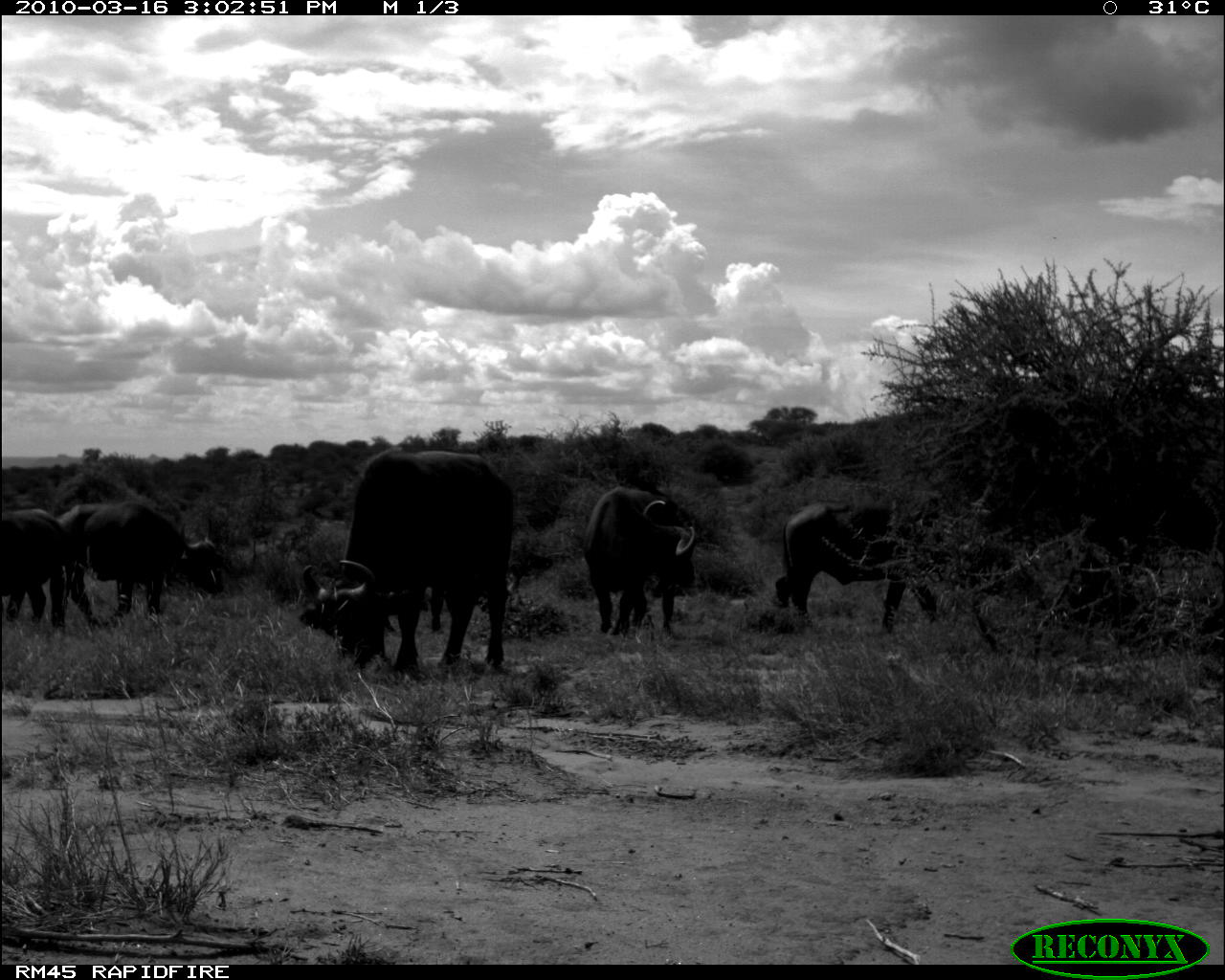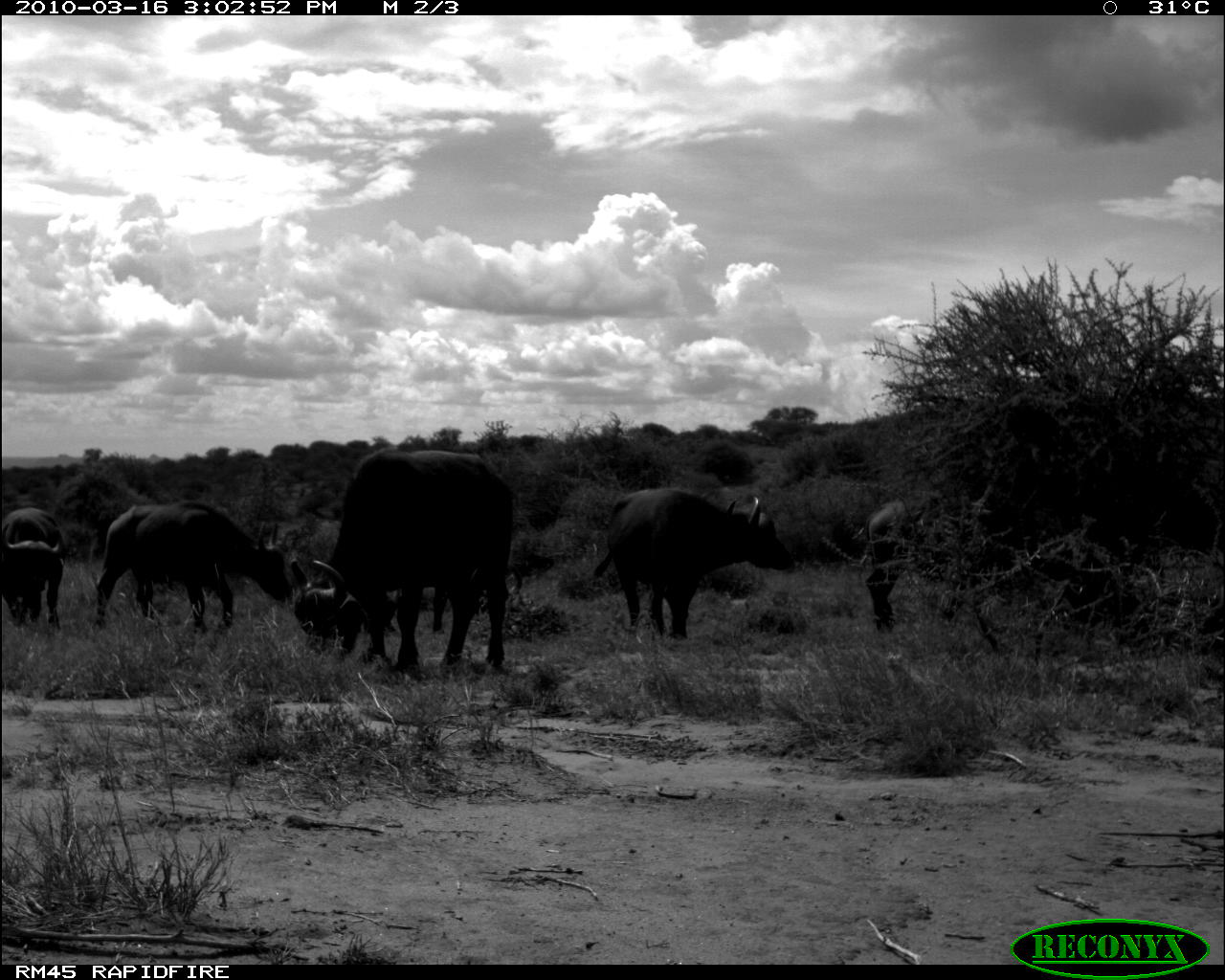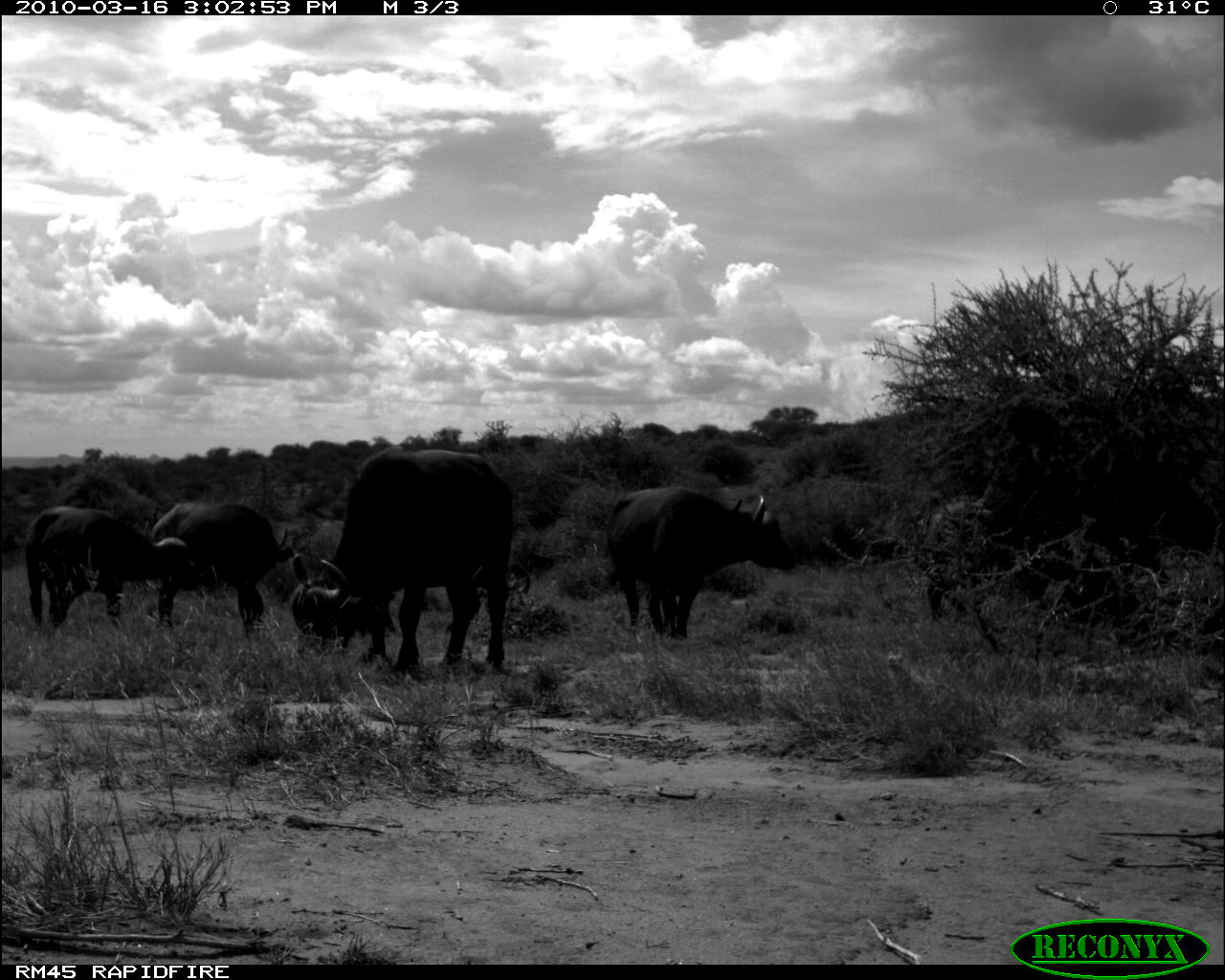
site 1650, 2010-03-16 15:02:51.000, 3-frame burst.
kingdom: Animalia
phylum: Chordata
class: Mammalia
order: Artiodactyla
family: Bovidae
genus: Syncerus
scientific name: Syncerus caffer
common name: african buffalo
Syncerus caffer (african buffalo), count 5.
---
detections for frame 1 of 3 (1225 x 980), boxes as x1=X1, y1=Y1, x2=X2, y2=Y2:
syncerus caffer: x1=297, y1=450, x2=513, y2=678; x1=775, y1=500, x2=1056, y2=635; x1=55, y1=502, x2=228, y2=619; x1=583, y1=485, x2=701, y2=637; x1=0, y1=508, x2=75, y2=628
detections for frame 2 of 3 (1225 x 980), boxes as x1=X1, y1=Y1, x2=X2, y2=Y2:
syncerus caffer: x1=290, y1=447, x2=514, y2=671; x1=594, y1=489, x2=796, y2=640; x1=95, y1=500, x2=290, y2=631; x1=861, y1=500, x2=932, y2=632; x1=3, y1=507, x2=68, y2=630; x1=339, y1=587, x2=449, y2=653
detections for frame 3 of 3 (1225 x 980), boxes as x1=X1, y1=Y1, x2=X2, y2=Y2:
syncerus caffer: x1=288, y1=448, x2=513, y2=671; x1=607, y1=486, x2=797, y2=640; x1=24, y1=504, x2=195, y2=630; x1=151, y1=500, x2=294, y2=641; x1=925, y1=499, x2=982, y2=620